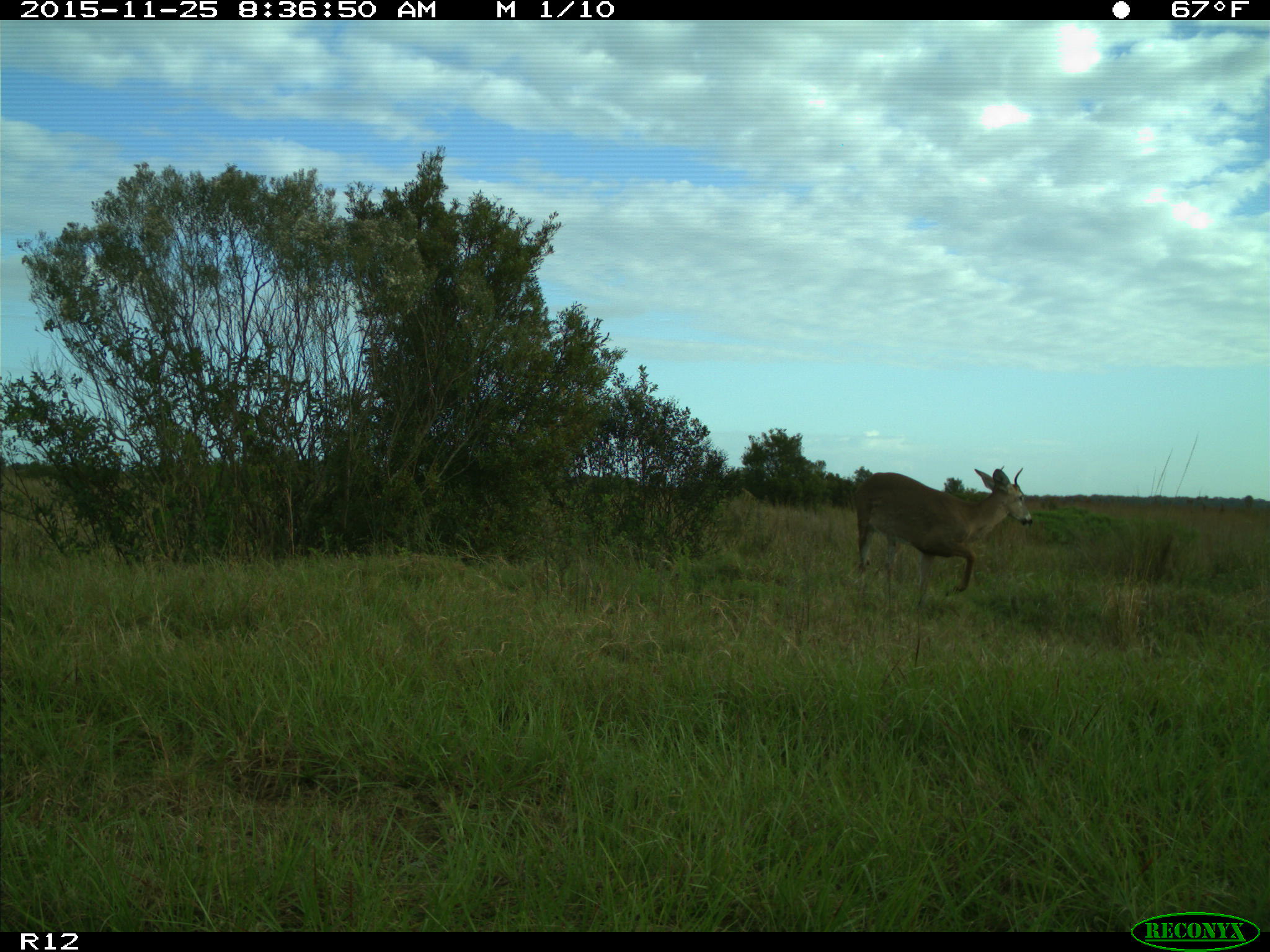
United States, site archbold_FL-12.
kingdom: Animalia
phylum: Chordata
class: Mammalia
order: Artiodactyla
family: Cervidae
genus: Odocoileus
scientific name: Odocoileus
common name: deer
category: unidentified deer